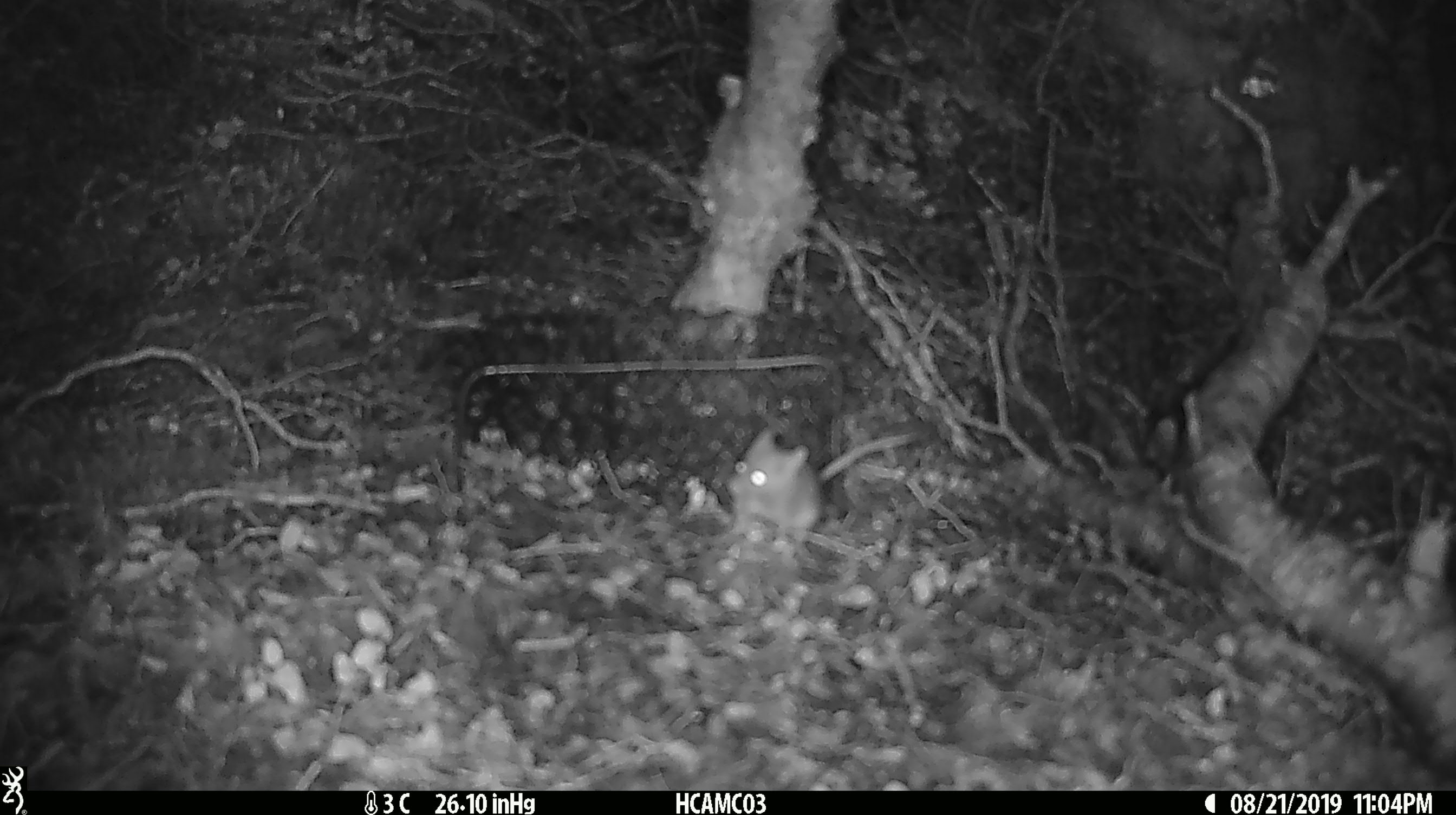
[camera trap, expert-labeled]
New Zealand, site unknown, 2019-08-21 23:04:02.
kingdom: Animalia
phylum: Chordata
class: Mammalia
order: Rodentia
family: Muridae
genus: Mus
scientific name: Mus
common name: mouse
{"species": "mouse (Mus)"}